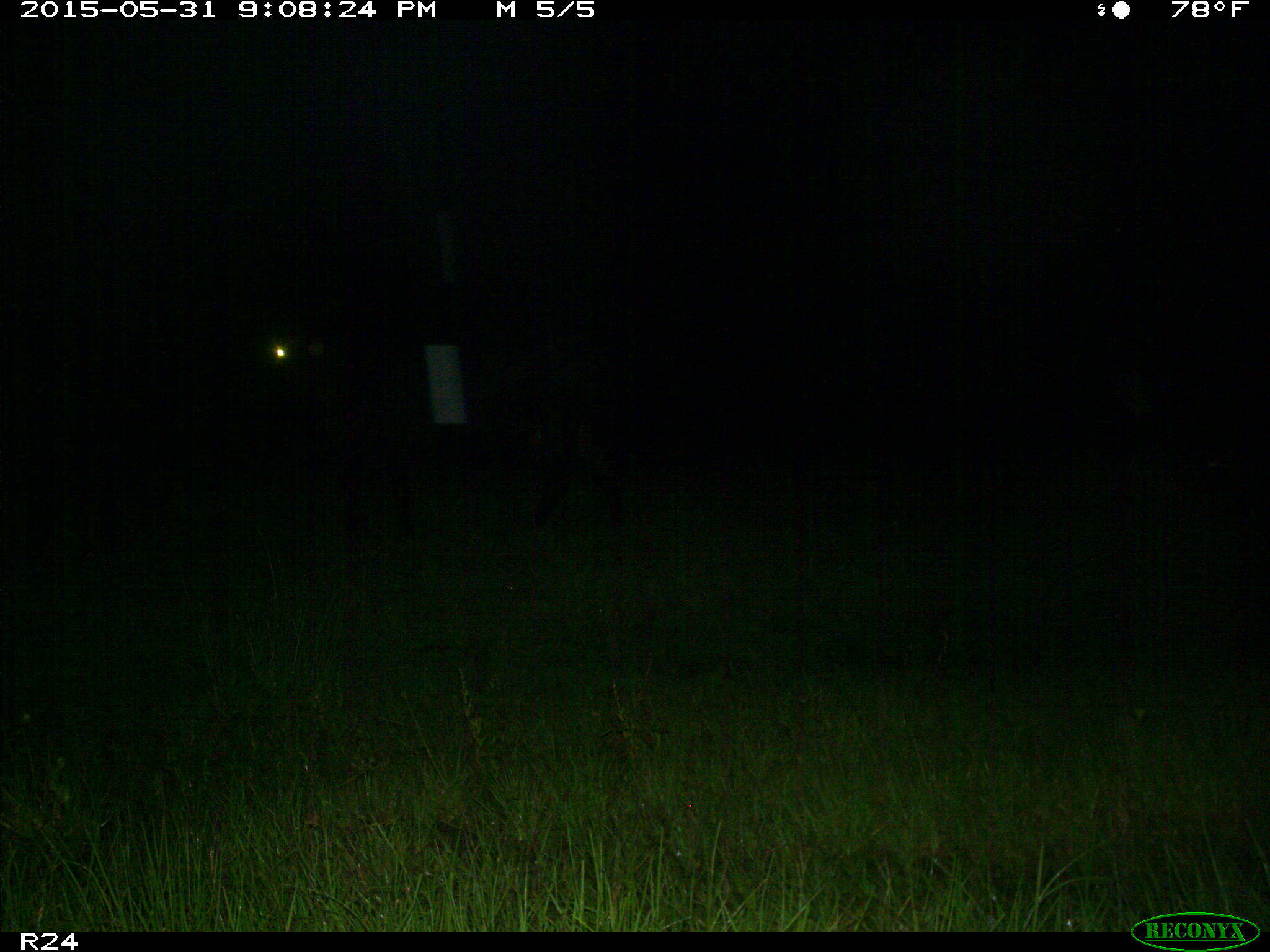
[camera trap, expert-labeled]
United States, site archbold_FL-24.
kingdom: Animalia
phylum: Chordata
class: Mammalia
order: Artiodactyla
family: Bovidae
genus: Bos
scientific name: Bos taurus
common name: domestic cow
Bos taurus (domestic cow).